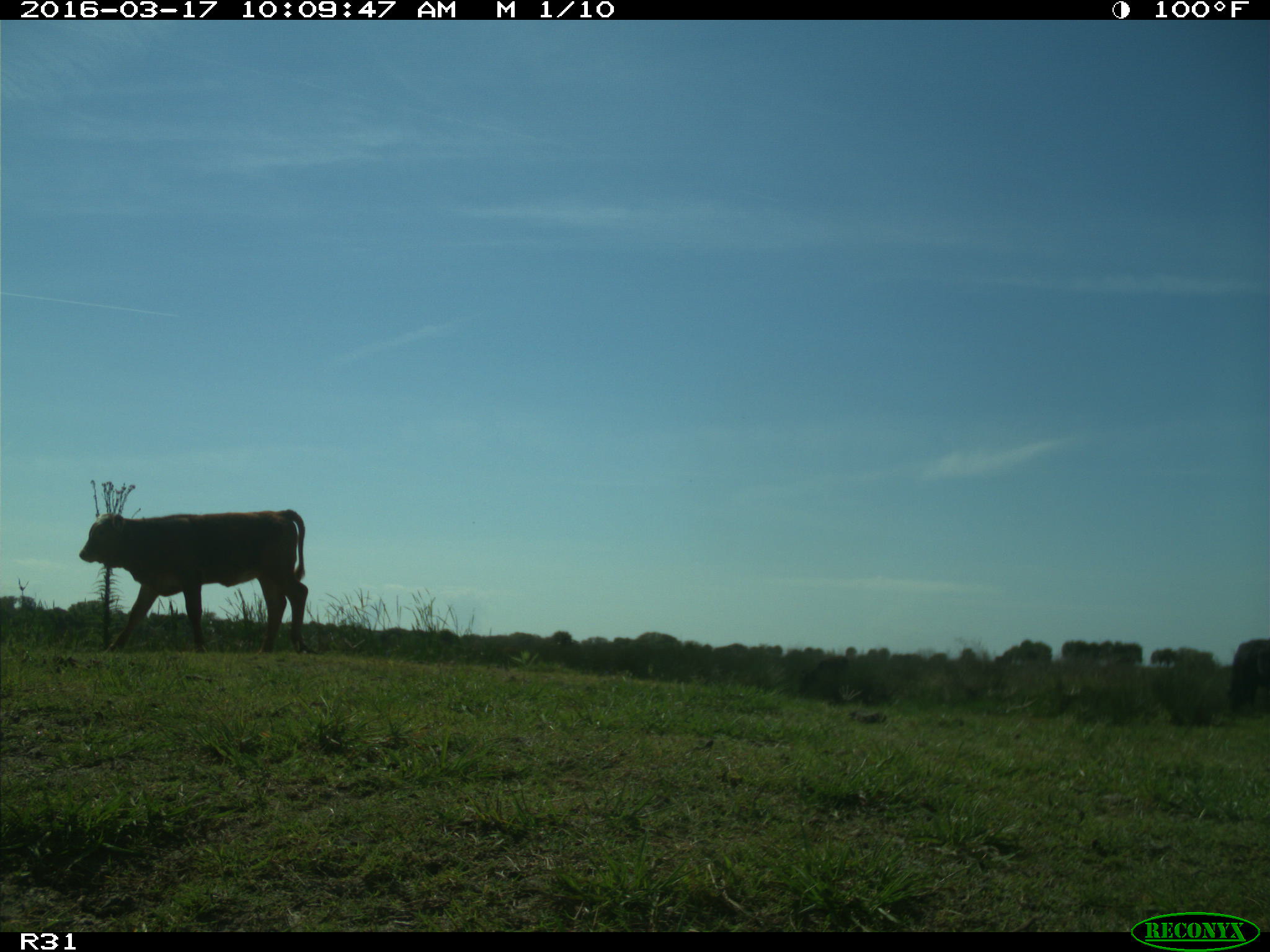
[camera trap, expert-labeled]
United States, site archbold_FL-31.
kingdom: Animalia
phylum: Chordata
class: Mammalia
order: Artiodactyla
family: Bovidae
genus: Bos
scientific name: Bos taurus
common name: domestic cow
Bos taurus (domestic cow).